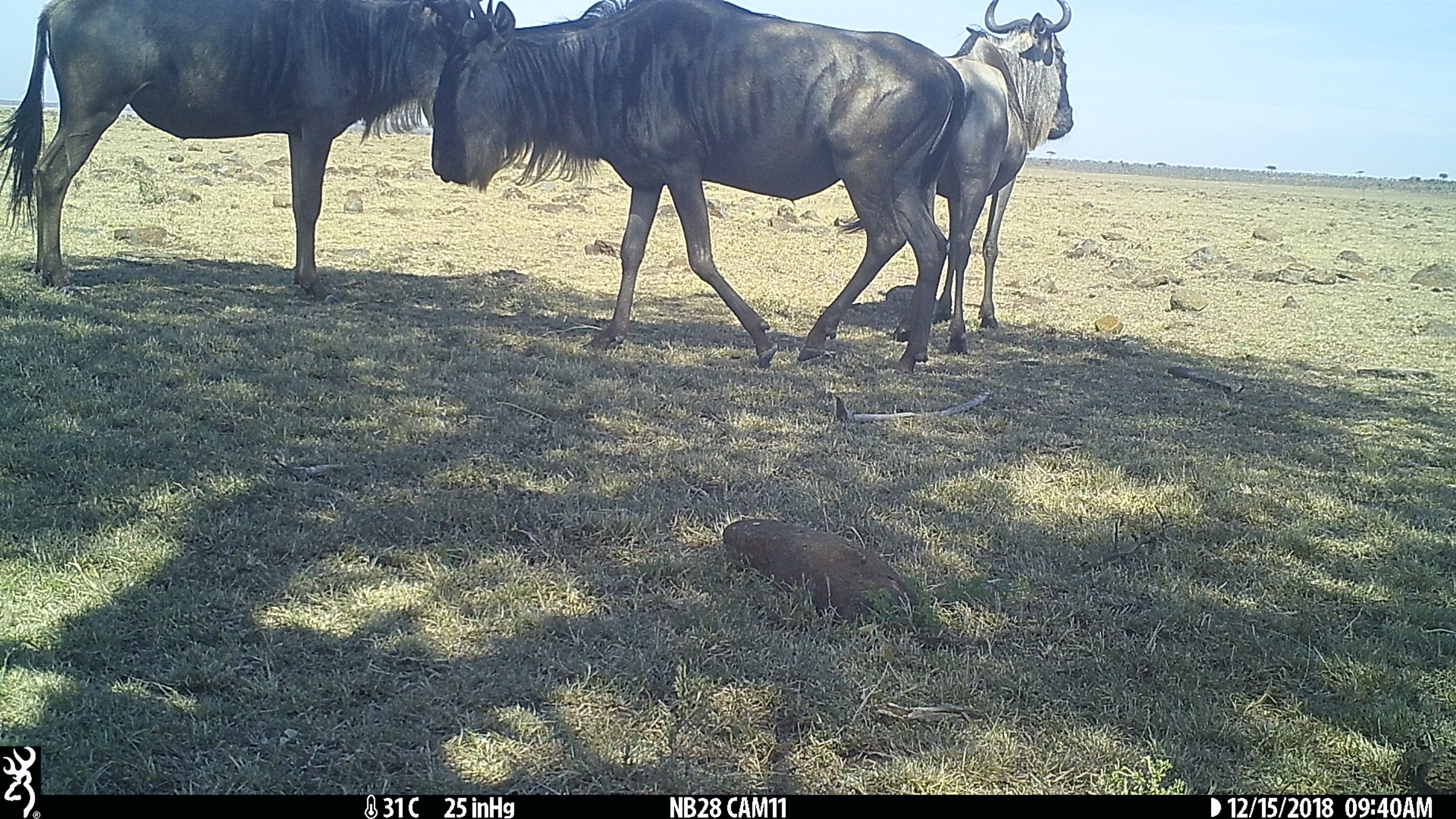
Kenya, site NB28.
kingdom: Animalia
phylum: Chordata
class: Mammalia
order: Artiodactyla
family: Bovidae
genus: Connochaetes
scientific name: Connochaetes taurinus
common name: blue wildebeest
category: wildebeest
Wildebeest (blue wildebeest) (Connochaetes taurinus).